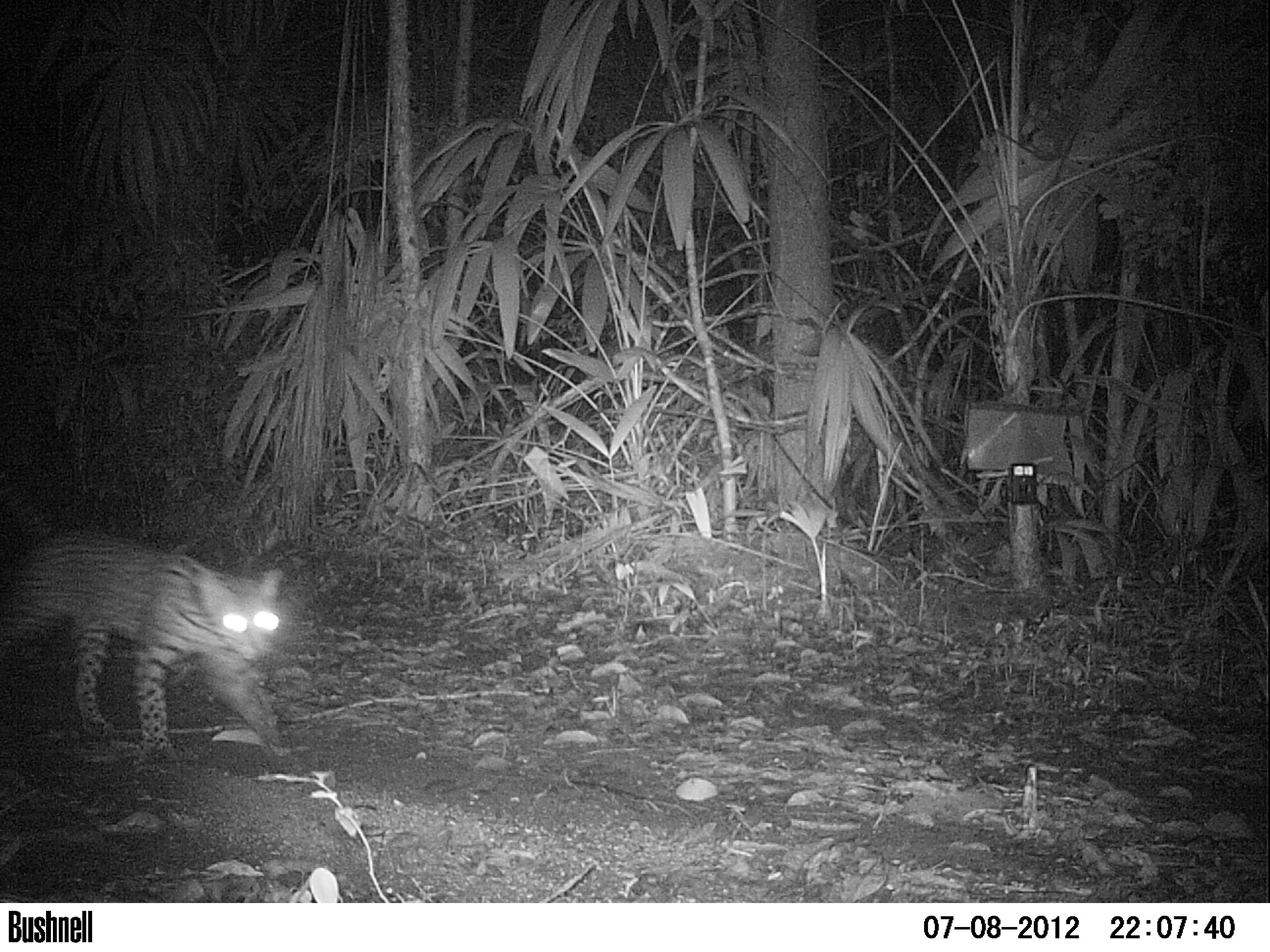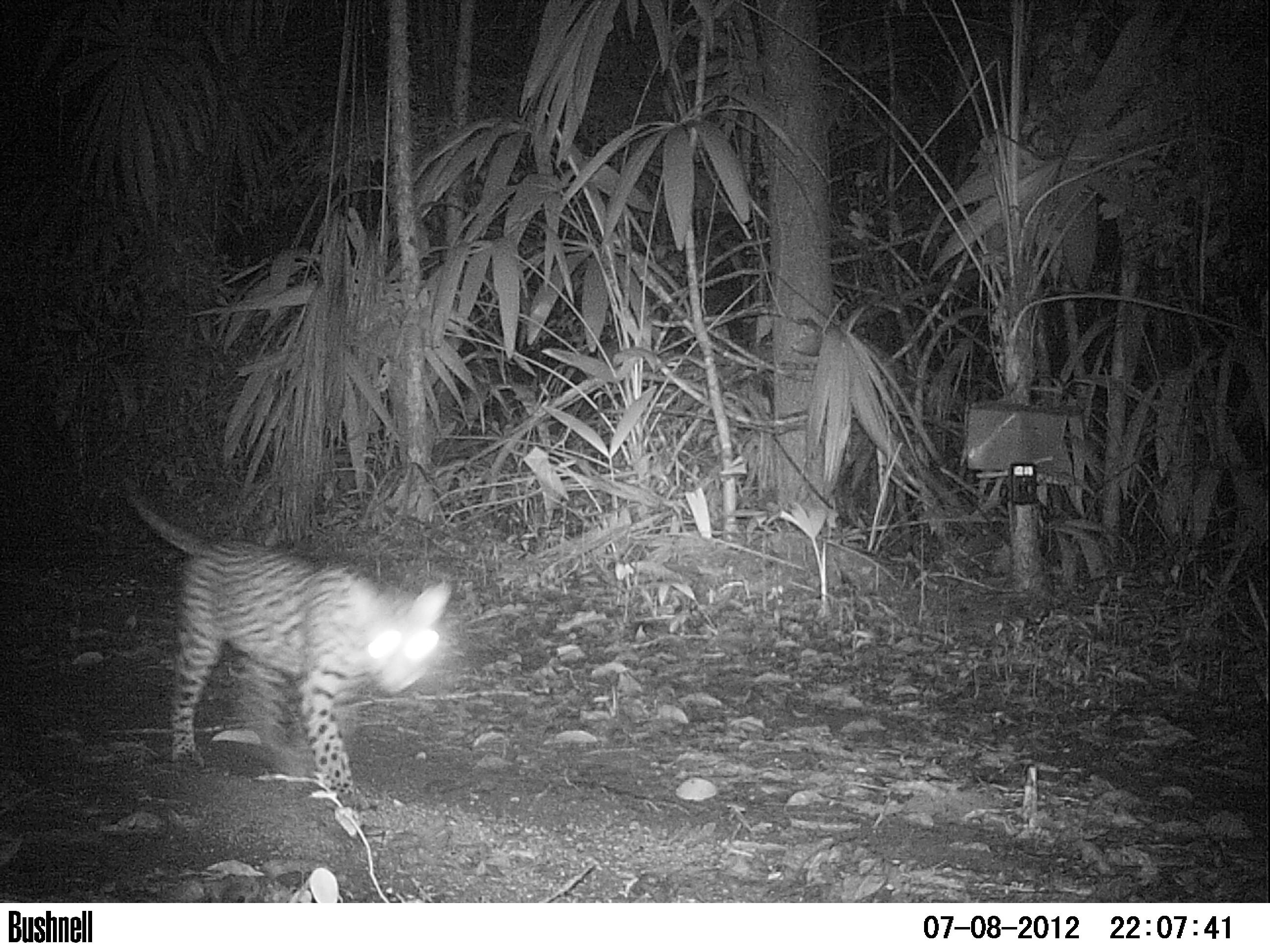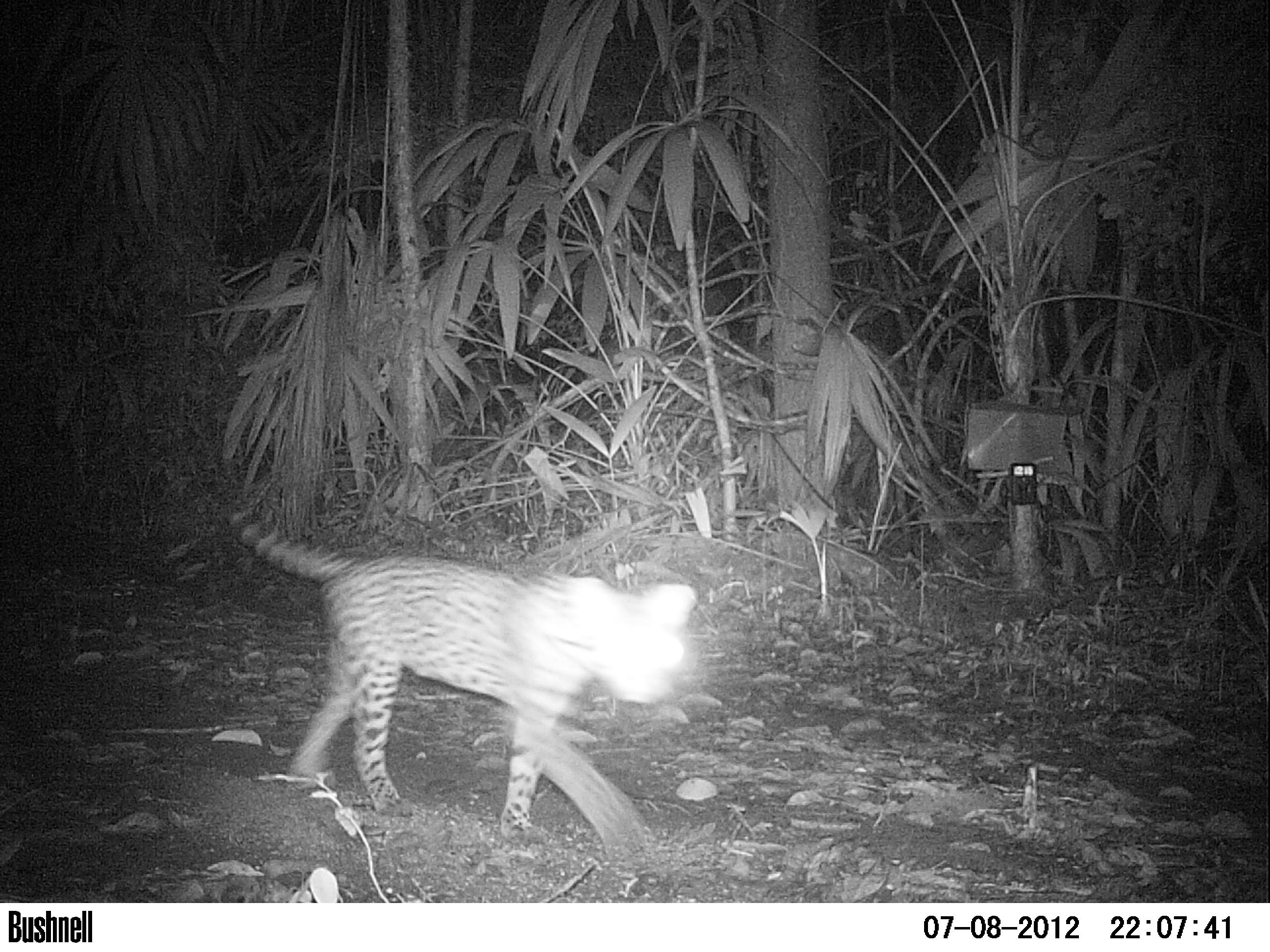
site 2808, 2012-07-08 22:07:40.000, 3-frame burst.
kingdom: Animalia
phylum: Chordata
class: Mammalia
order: Carnivora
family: Felidae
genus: Leopardus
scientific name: Leopardus pardalis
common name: ocelot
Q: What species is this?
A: Leopardus pardalis (ocelot).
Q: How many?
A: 1.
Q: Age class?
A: Adult.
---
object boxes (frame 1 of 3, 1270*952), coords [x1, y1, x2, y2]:
leopardus pardalis: [0, 470, 297, 772]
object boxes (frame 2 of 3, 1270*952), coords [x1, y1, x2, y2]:
leopardus pardalis: [115, 468, 454, 817]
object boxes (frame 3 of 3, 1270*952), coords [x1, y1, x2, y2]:
leopardus pardalis: [215, 490, 700, 861]